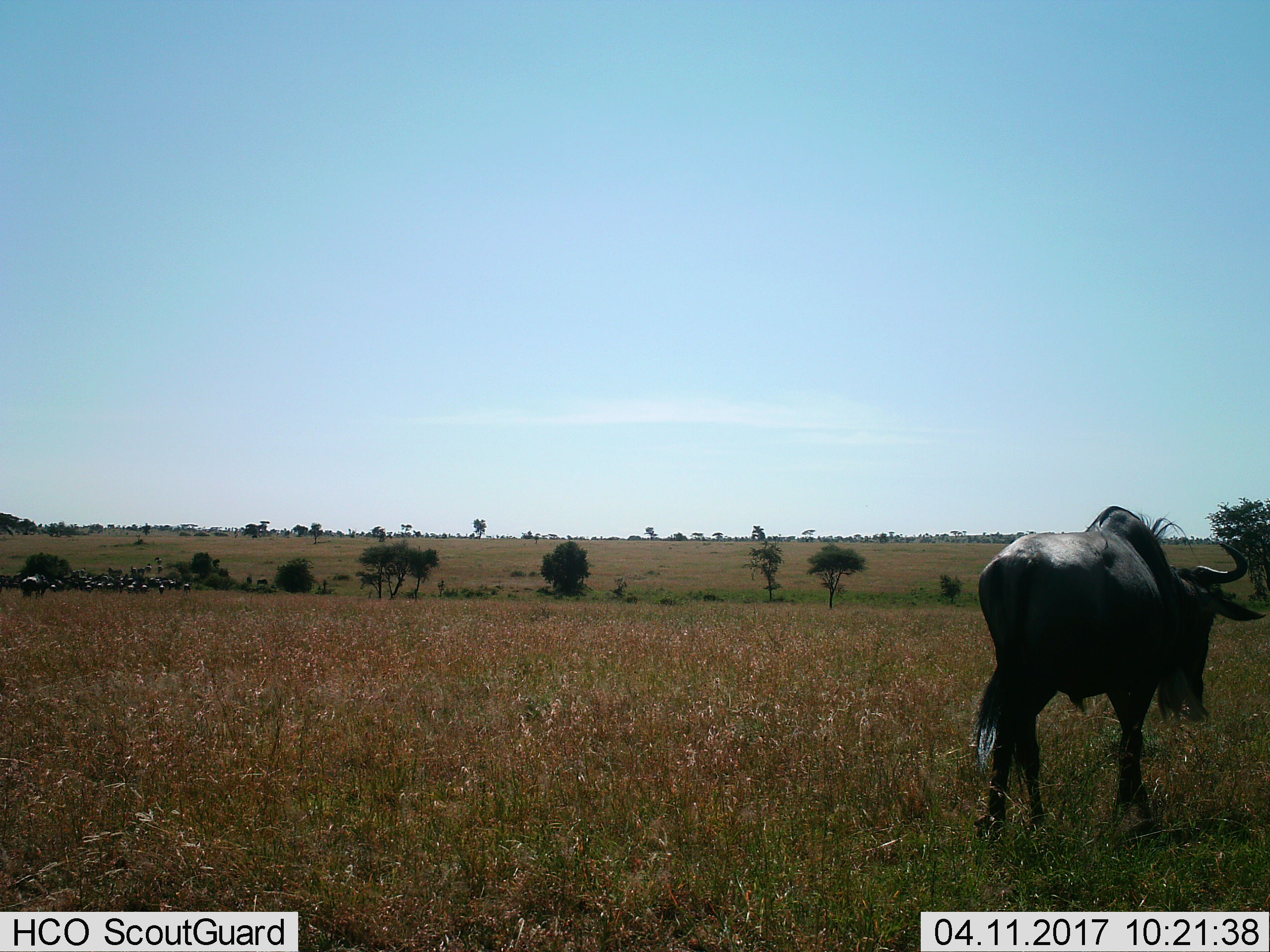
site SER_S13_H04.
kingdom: Animalia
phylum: Chordata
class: Mammalia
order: Artiodactyla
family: Bovidae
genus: Connochaetes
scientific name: Connochaetes taurinus taurinus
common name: blue wildebeest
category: wildebeestblue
Wildebeestblue (blue wildebeest) (Connochaetes taurinus taurinus), count 11-50. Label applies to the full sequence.